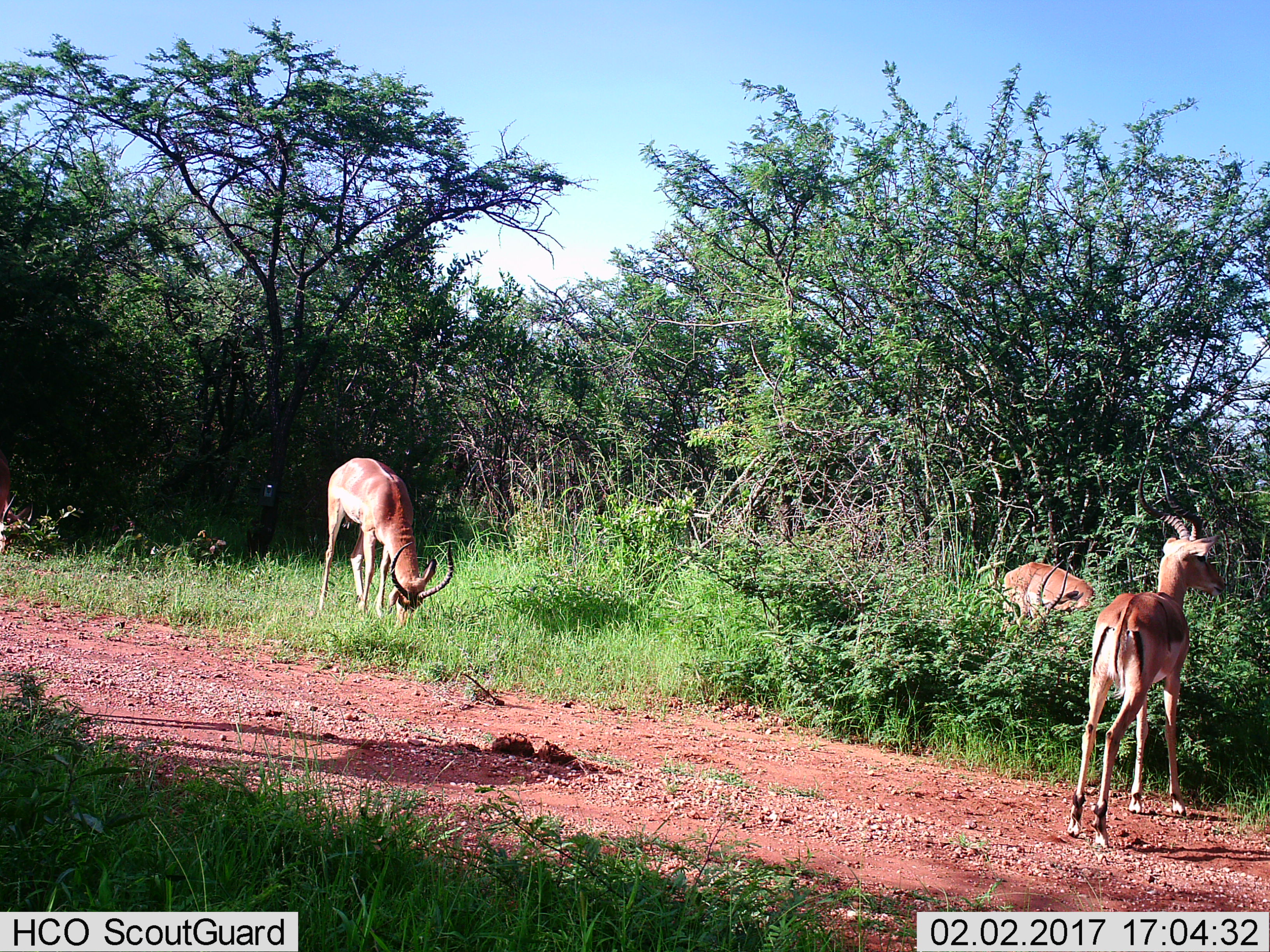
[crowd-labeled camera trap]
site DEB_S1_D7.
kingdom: Animalia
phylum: Chordata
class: Mammalia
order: Artiodactyla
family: Bovidae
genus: Aepyceros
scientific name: Aepyceros melampus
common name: impala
Impala (Aepyceros melampus), count 3. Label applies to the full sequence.